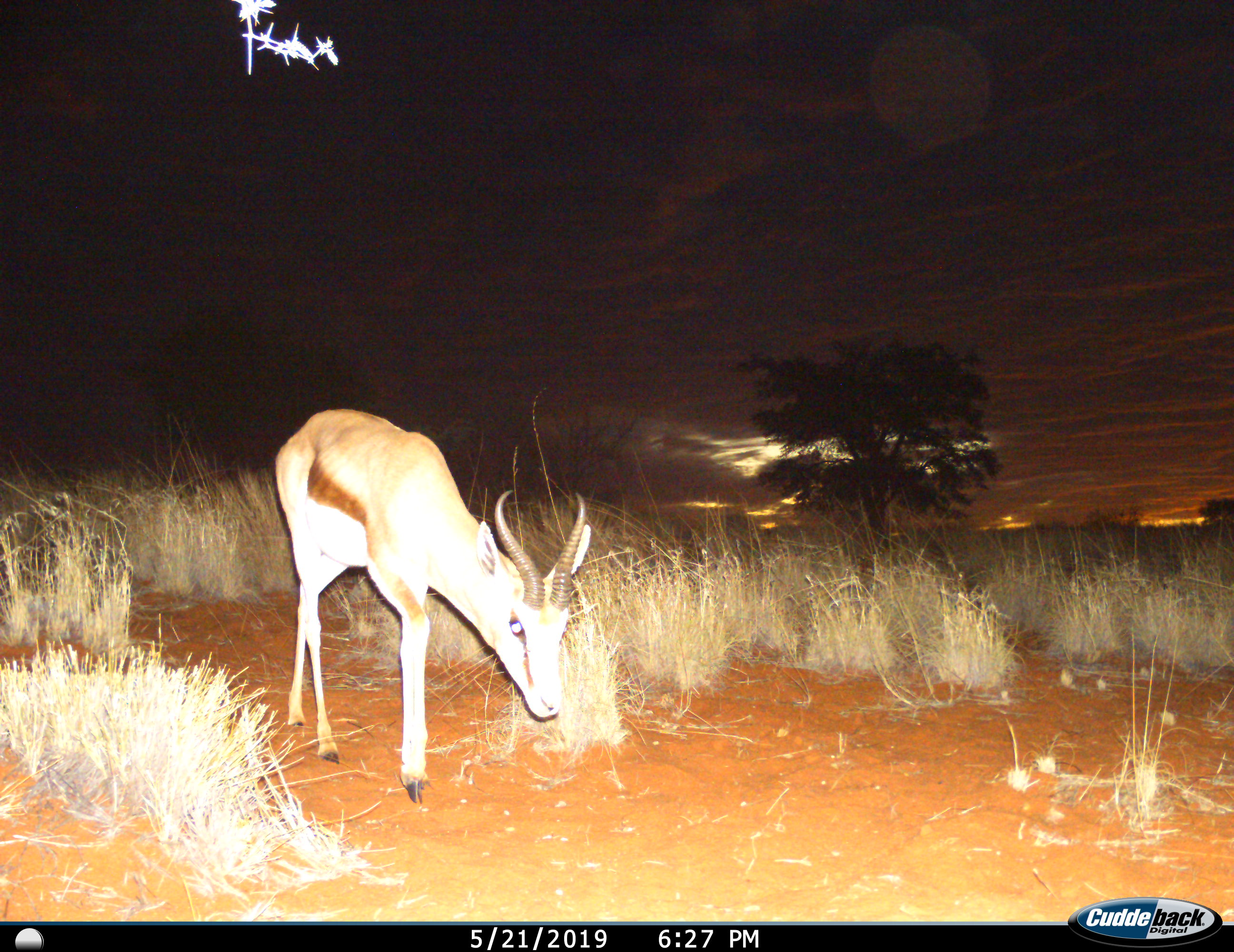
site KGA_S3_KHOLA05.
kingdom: Animalia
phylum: Chordata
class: Mammalia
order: Artiodactyla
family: Bovidae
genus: Antidorcas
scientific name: Antidorcas marsupialis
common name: springbok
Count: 1.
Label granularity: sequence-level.